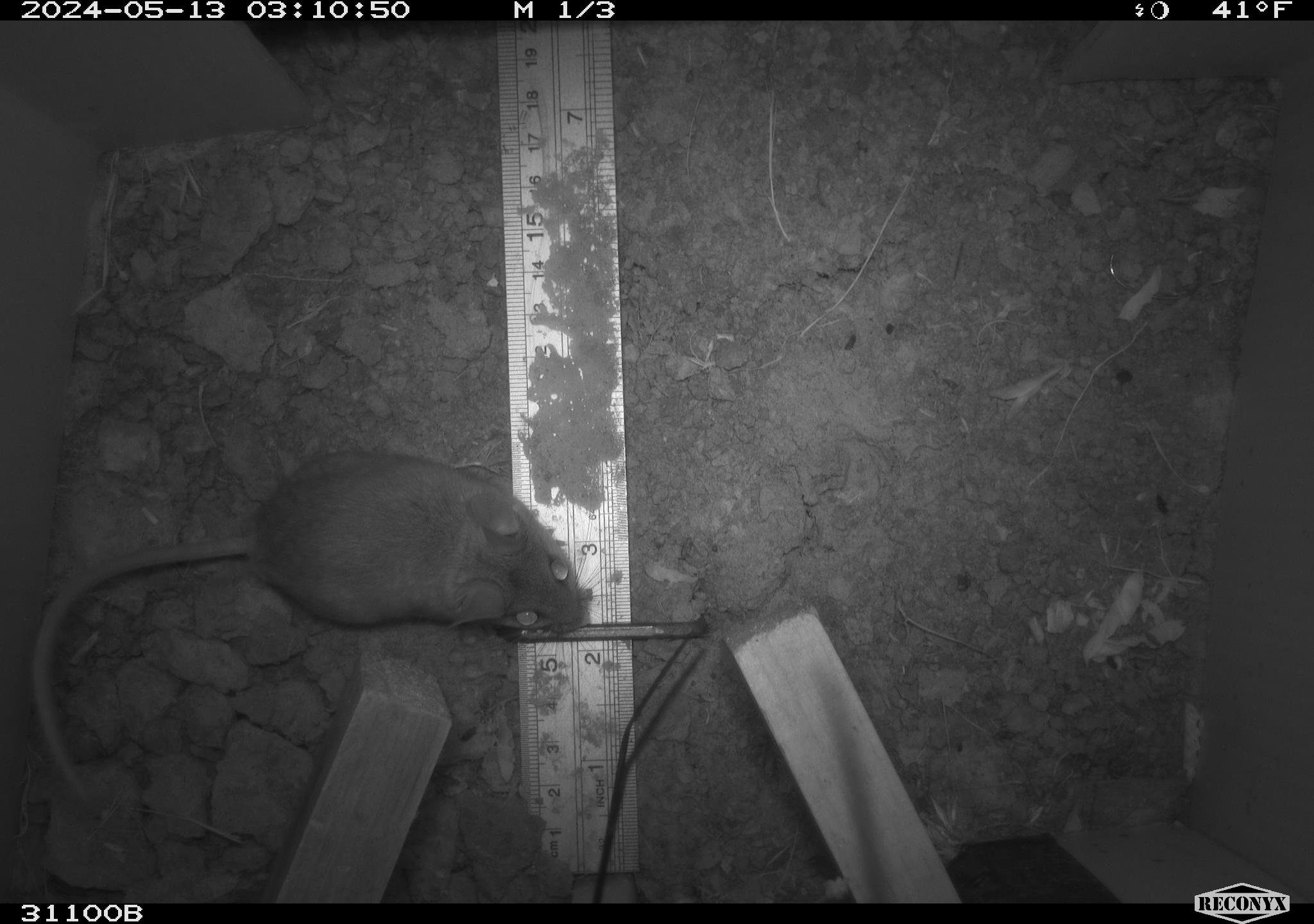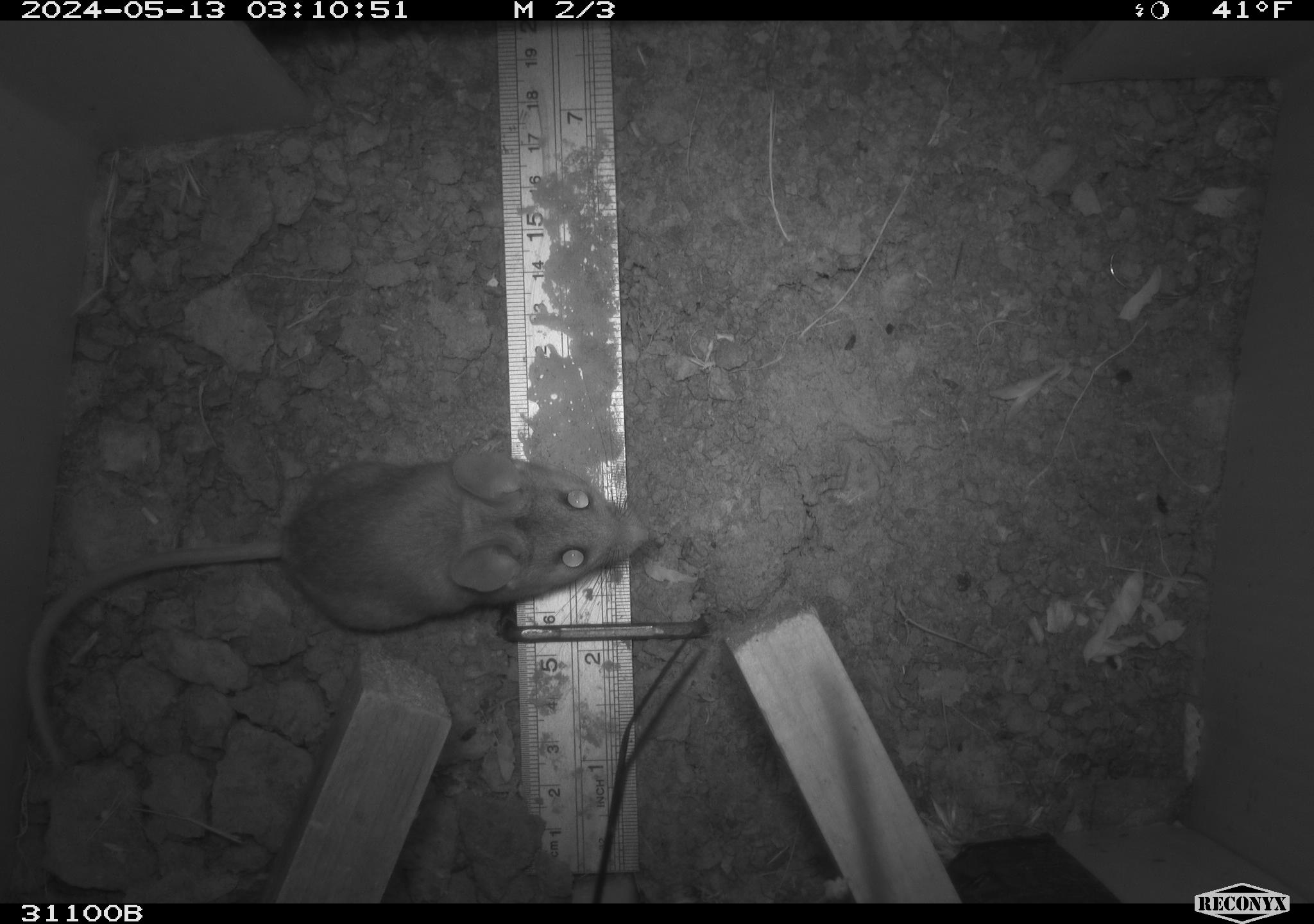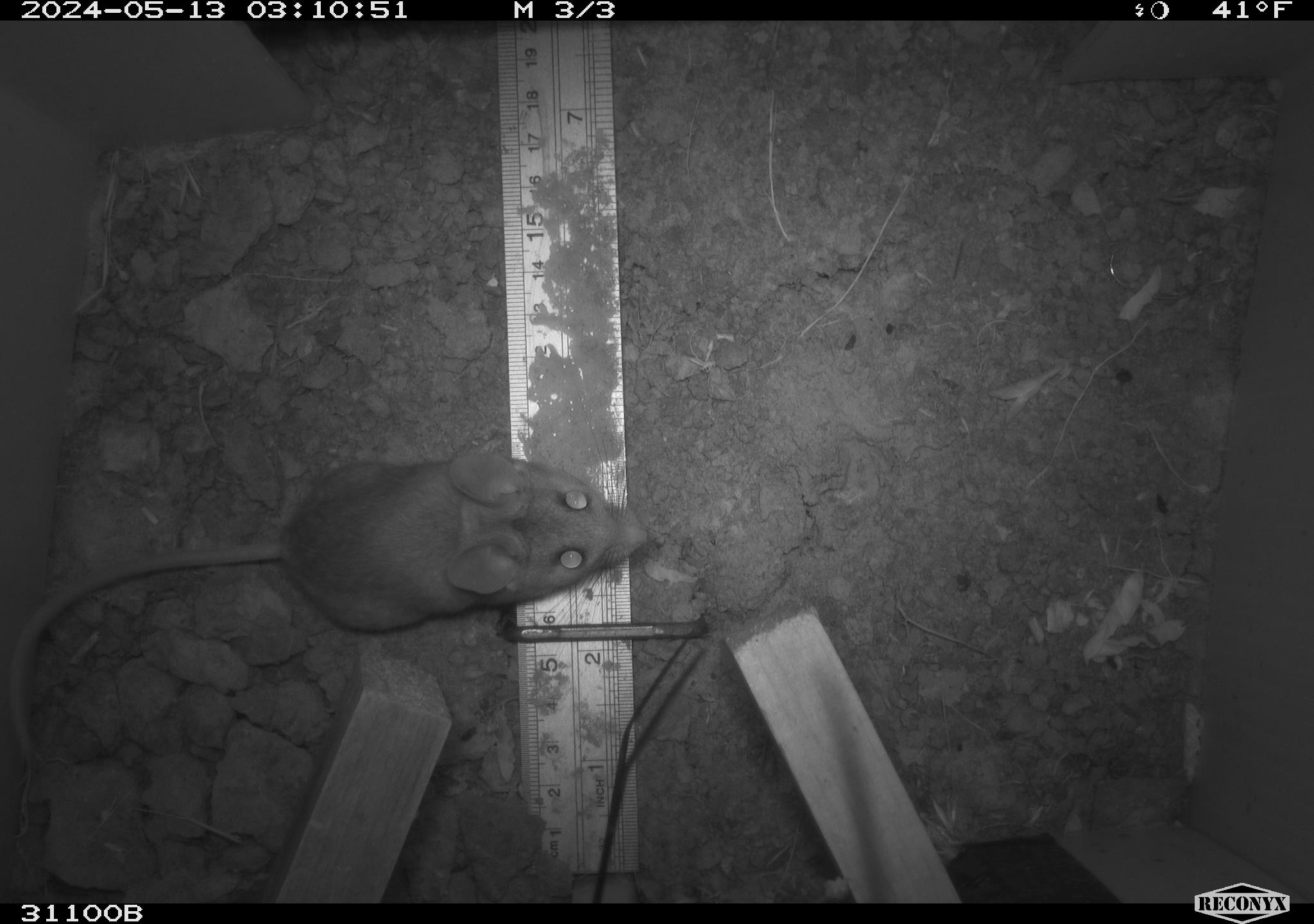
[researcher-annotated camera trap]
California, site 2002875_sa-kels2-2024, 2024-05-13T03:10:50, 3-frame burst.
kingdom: Animalia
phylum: Chordata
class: Mammalia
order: Rodentia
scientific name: Rodentia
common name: rodent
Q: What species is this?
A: Rodent (Rodentia).